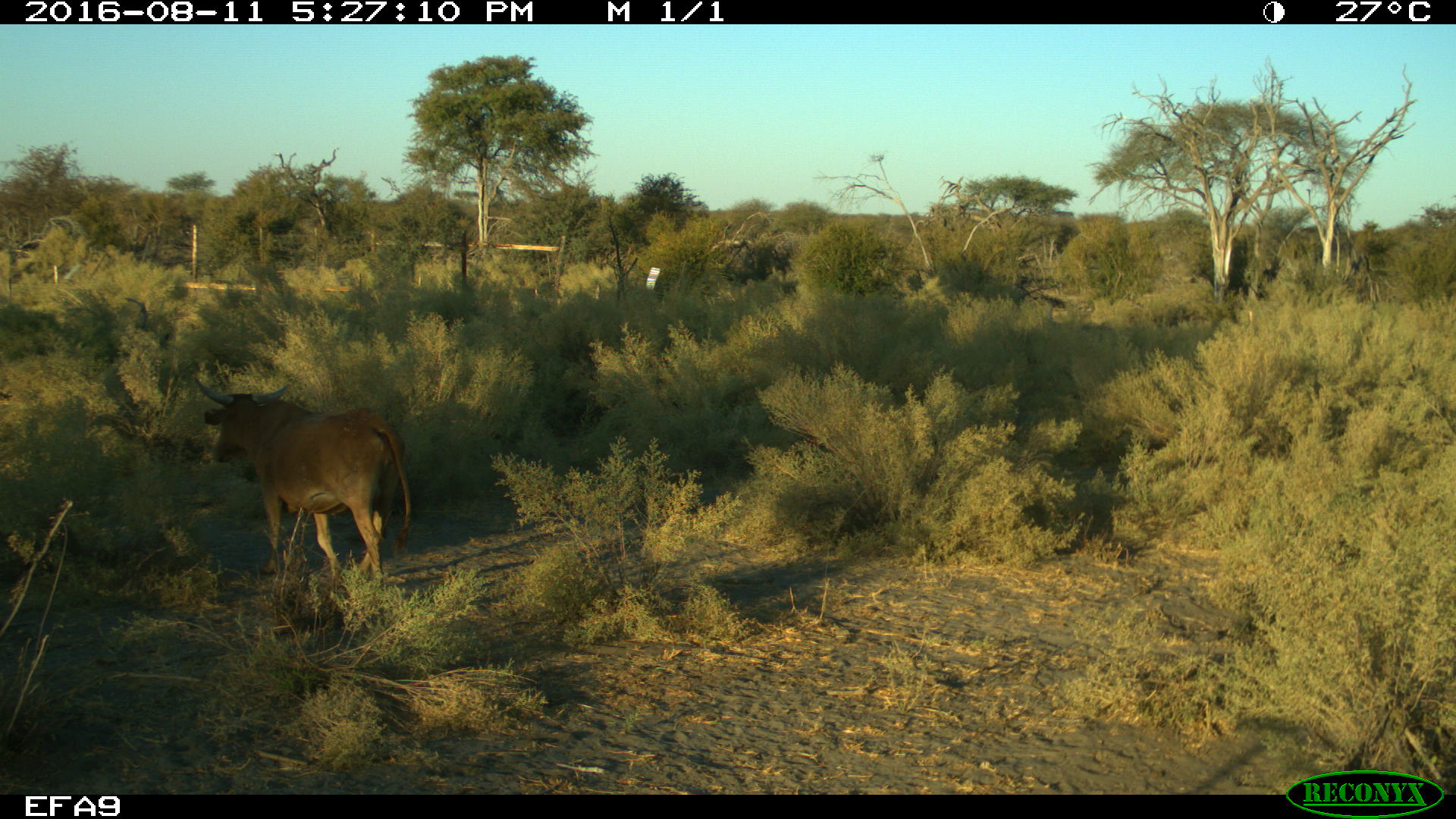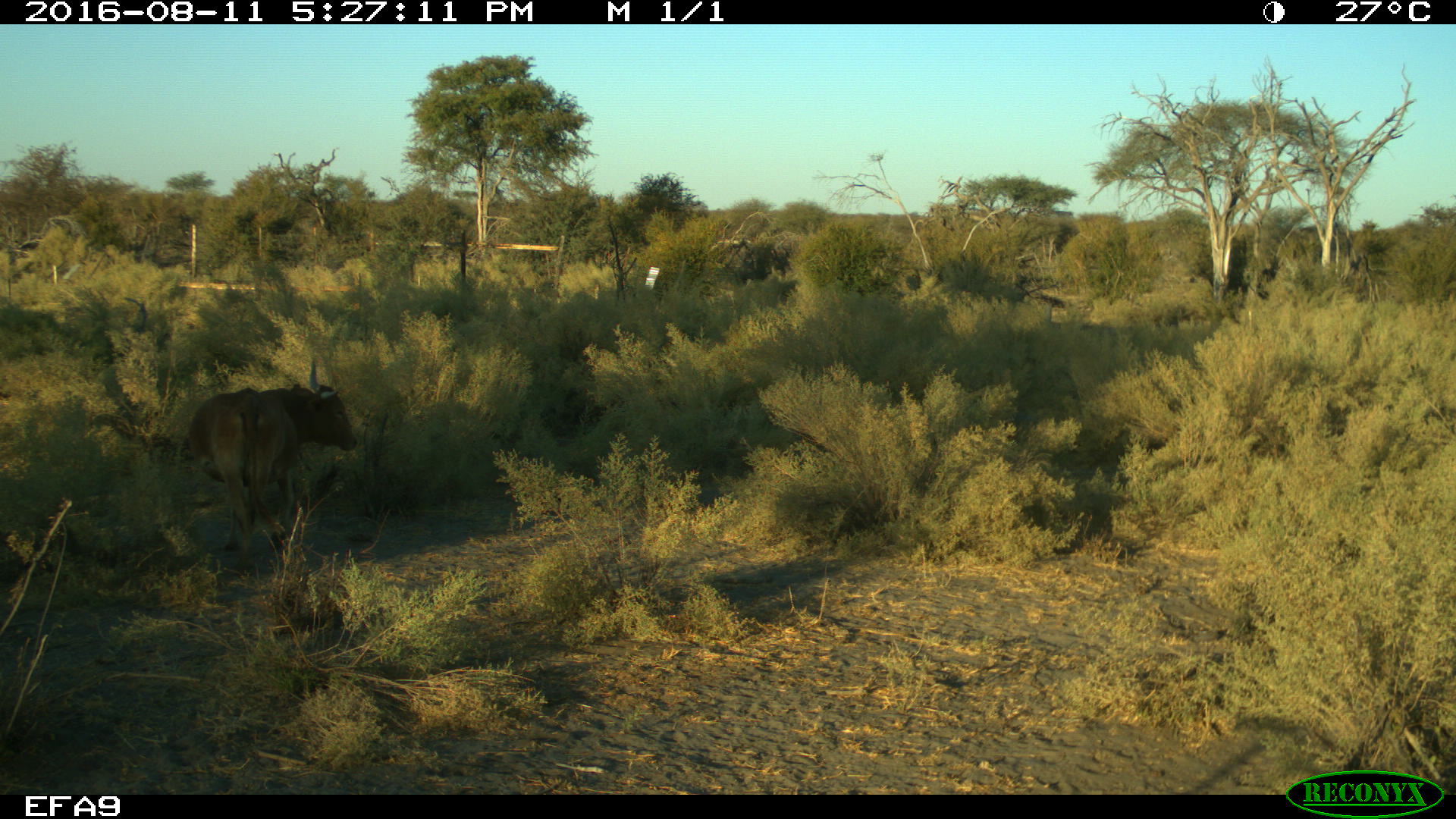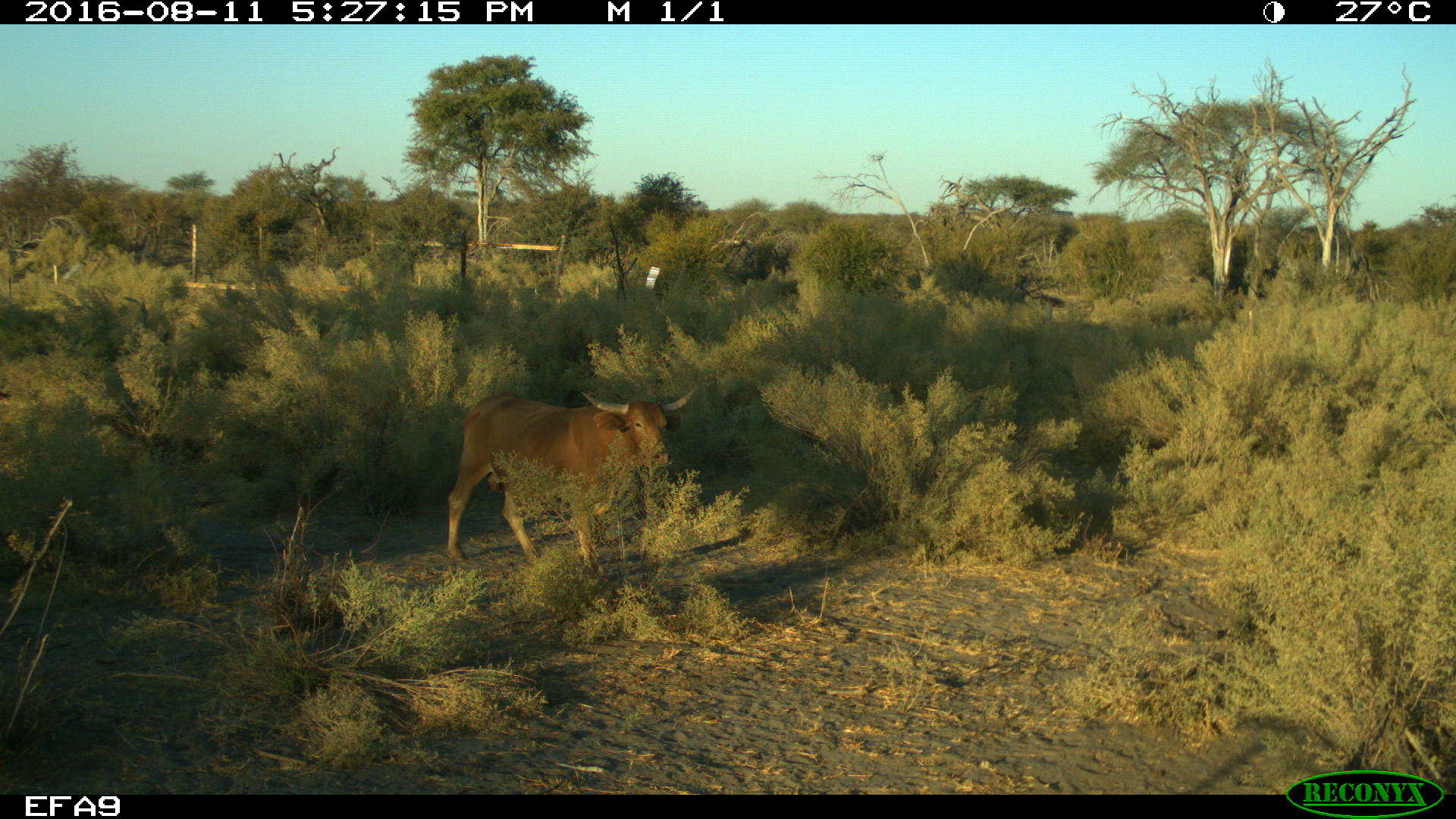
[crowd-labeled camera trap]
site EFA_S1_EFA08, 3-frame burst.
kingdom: Animalia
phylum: Chordata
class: Mammalia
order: Artiodactyla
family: Bovidae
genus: Bos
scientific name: Bos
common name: cattle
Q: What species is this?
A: Cattle (Bos).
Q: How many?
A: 1.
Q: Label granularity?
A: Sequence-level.